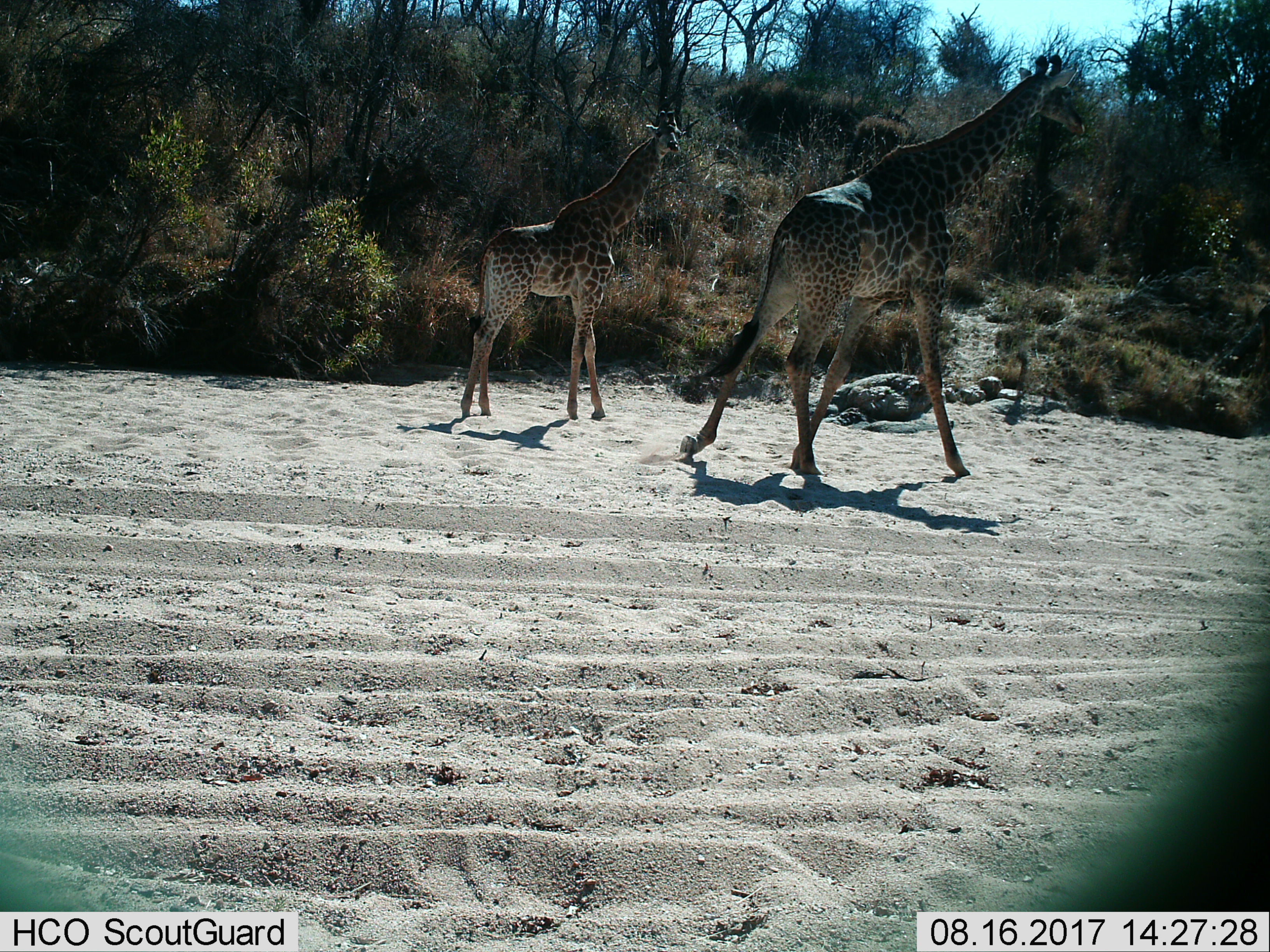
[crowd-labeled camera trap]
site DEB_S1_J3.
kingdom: Animalia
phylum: Chordata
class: Mammalia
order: Artiodactyla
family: Giraffidae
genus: Giraffa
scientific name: Giraffa camelopardalis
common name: giraffe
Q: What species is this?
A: Giraffe (Giraffa camelopardalis).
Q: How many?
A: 2.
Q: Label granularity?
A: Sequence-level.